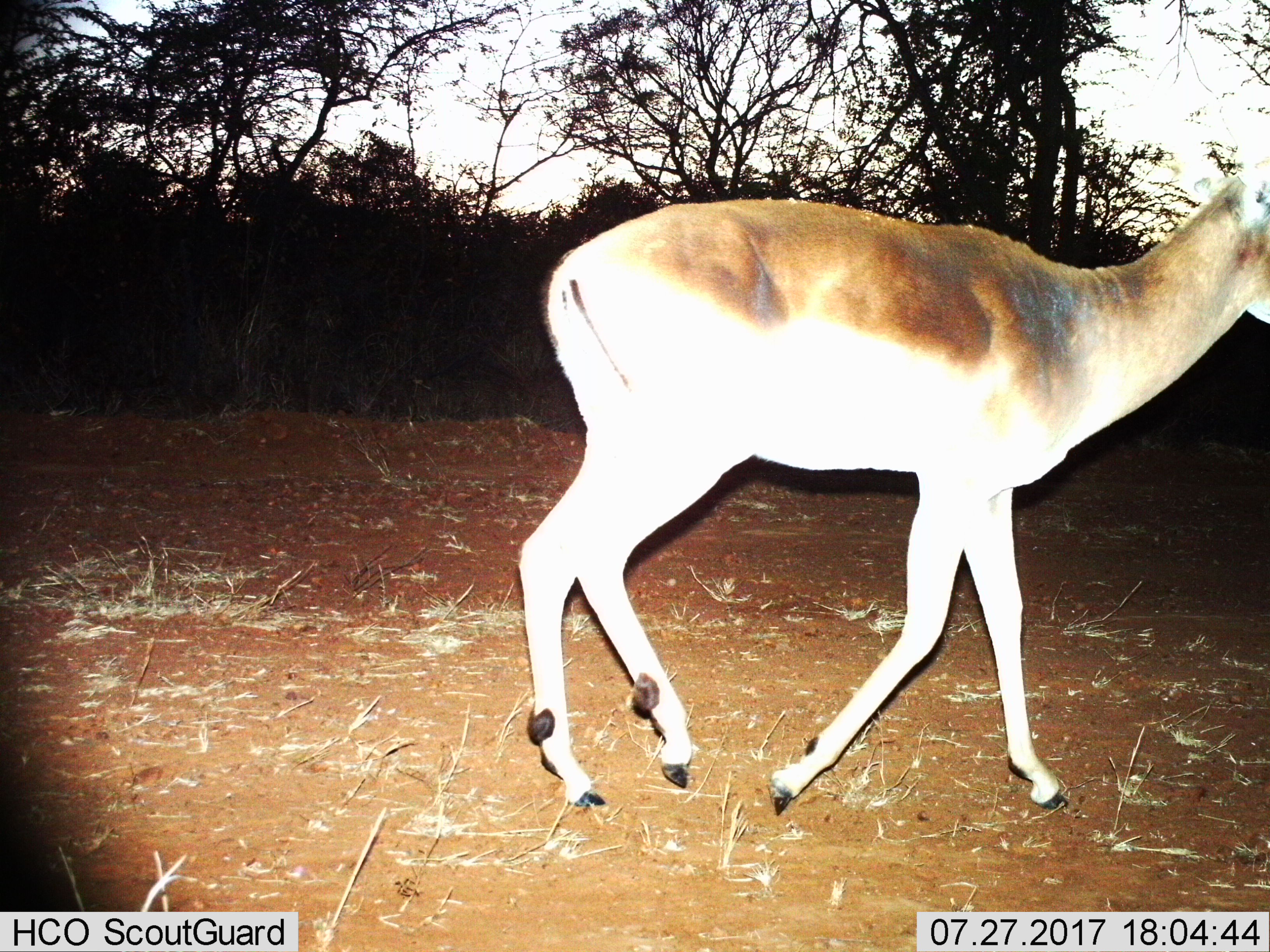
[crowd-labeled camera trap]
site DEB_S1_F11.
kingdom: Animalia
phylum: Chordata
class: Mammalia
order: Artiodactyla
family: Bovidae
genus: Aepyceros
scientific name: Aepyceros melampus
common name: impala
Impala (Aepyceros melampus), count 1. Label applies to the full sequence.